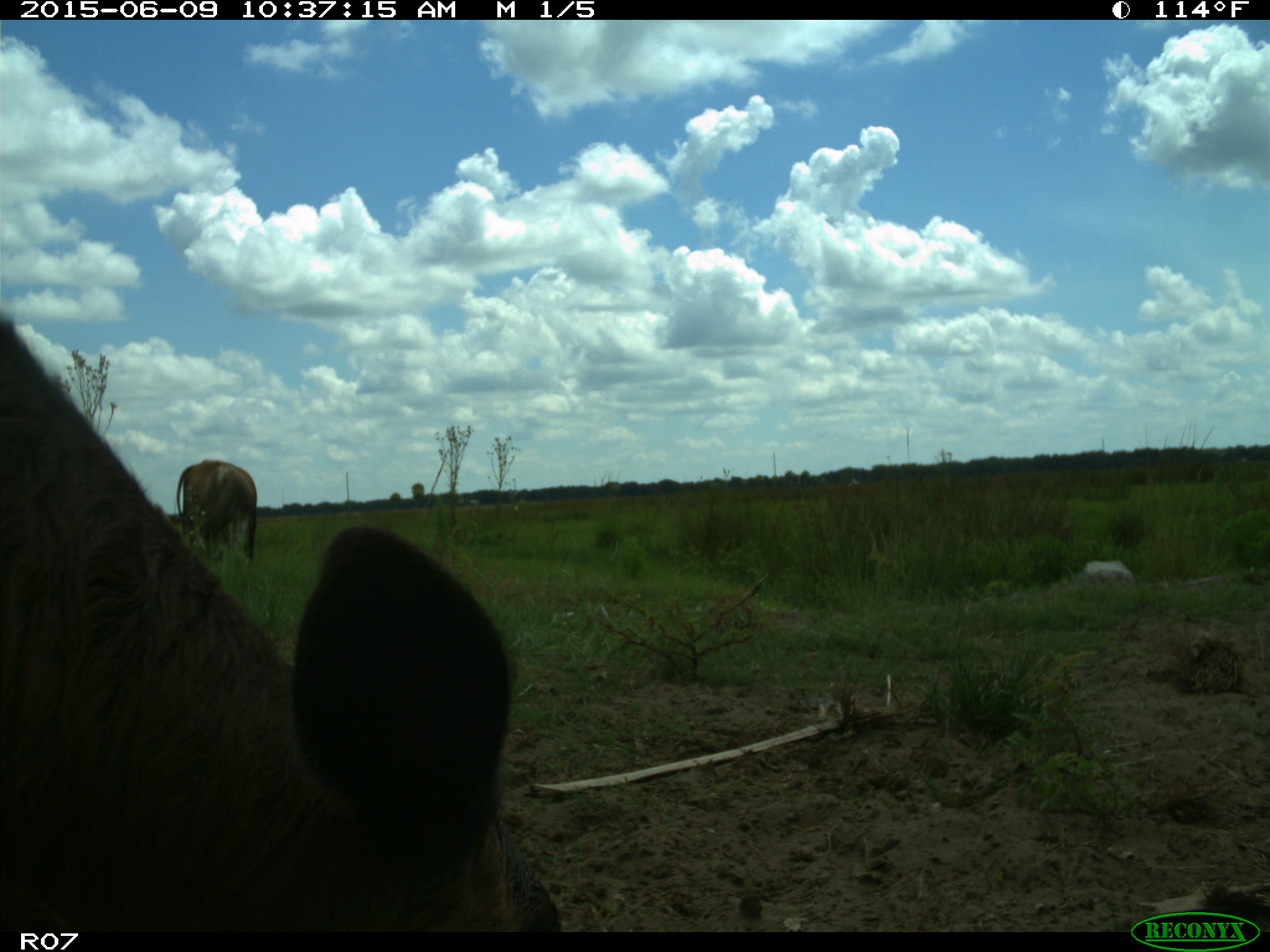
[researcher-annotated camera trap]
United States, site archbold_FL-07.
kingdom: Animalia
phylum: Chordata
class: Mammalia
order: Artiodactyla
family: Bovidae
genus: Bos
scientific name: Bos taurus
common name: domestic cow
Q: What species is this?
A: Bos taurus (domestic cow).